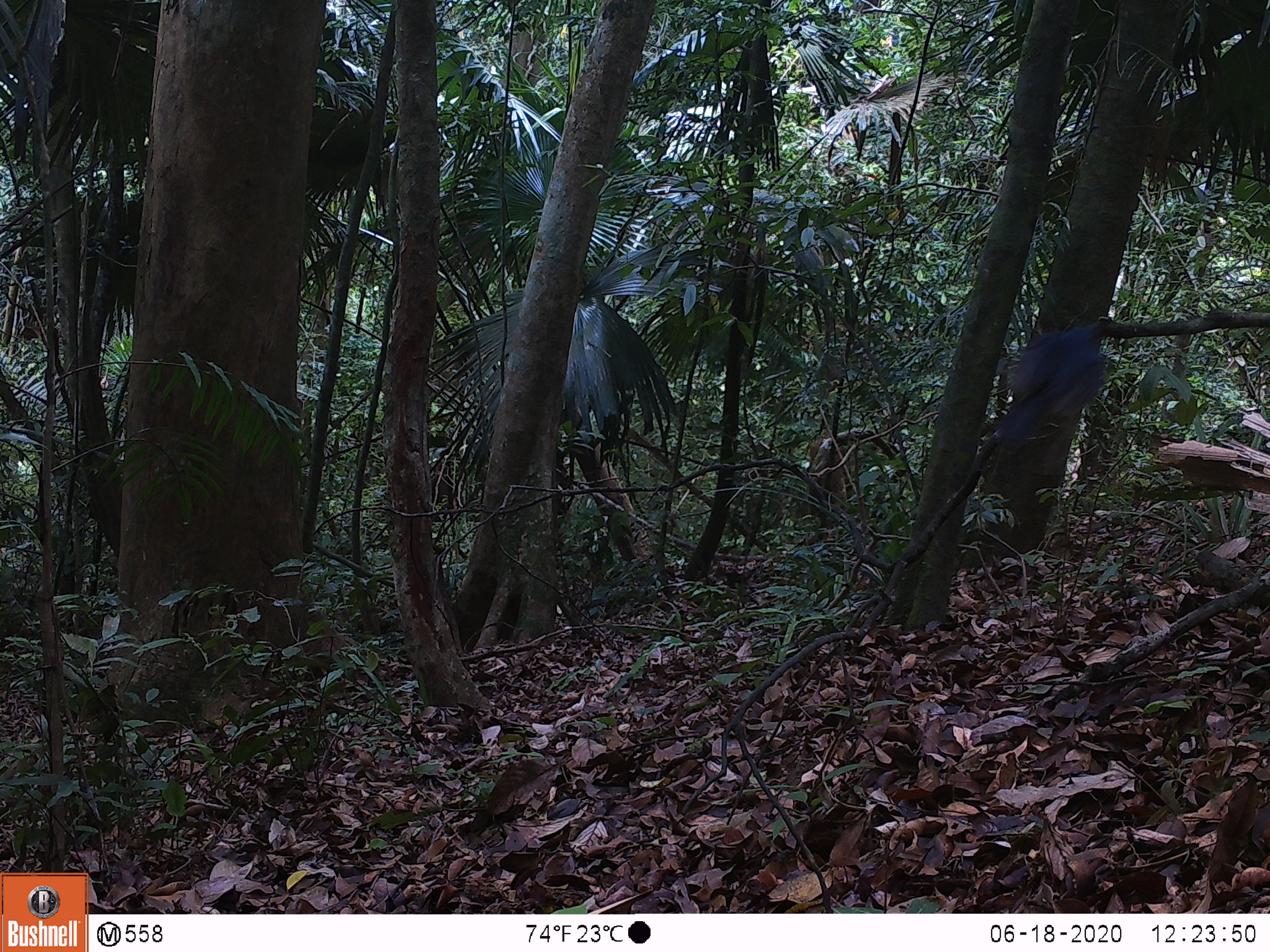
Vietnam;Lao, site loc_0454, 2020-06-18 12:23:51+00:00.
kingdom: Animalia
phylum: Chordata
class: Aves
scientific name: Aves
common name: bird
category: unidentified bird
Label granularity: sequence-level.